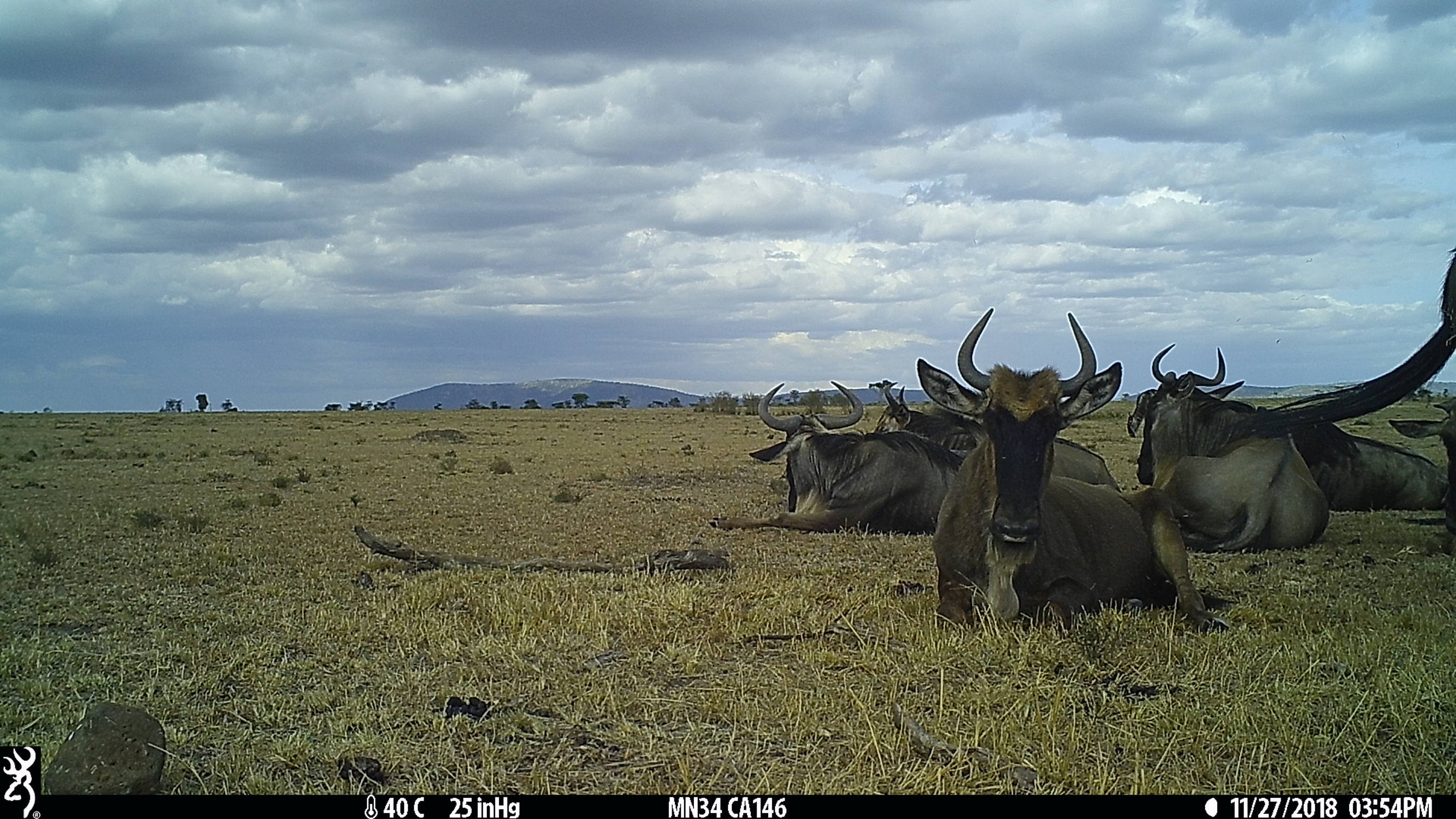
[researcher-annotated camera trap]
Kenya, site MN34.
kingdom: Animalia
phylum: Chordata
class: Mammalia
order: Artiodactyla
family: Bovidae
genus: Connochaetes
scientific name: Connochaetes taurinus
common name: blue wildebeest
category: wildebeest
Wildebeest (blue wildebeest) (Connochaetes taurinus).